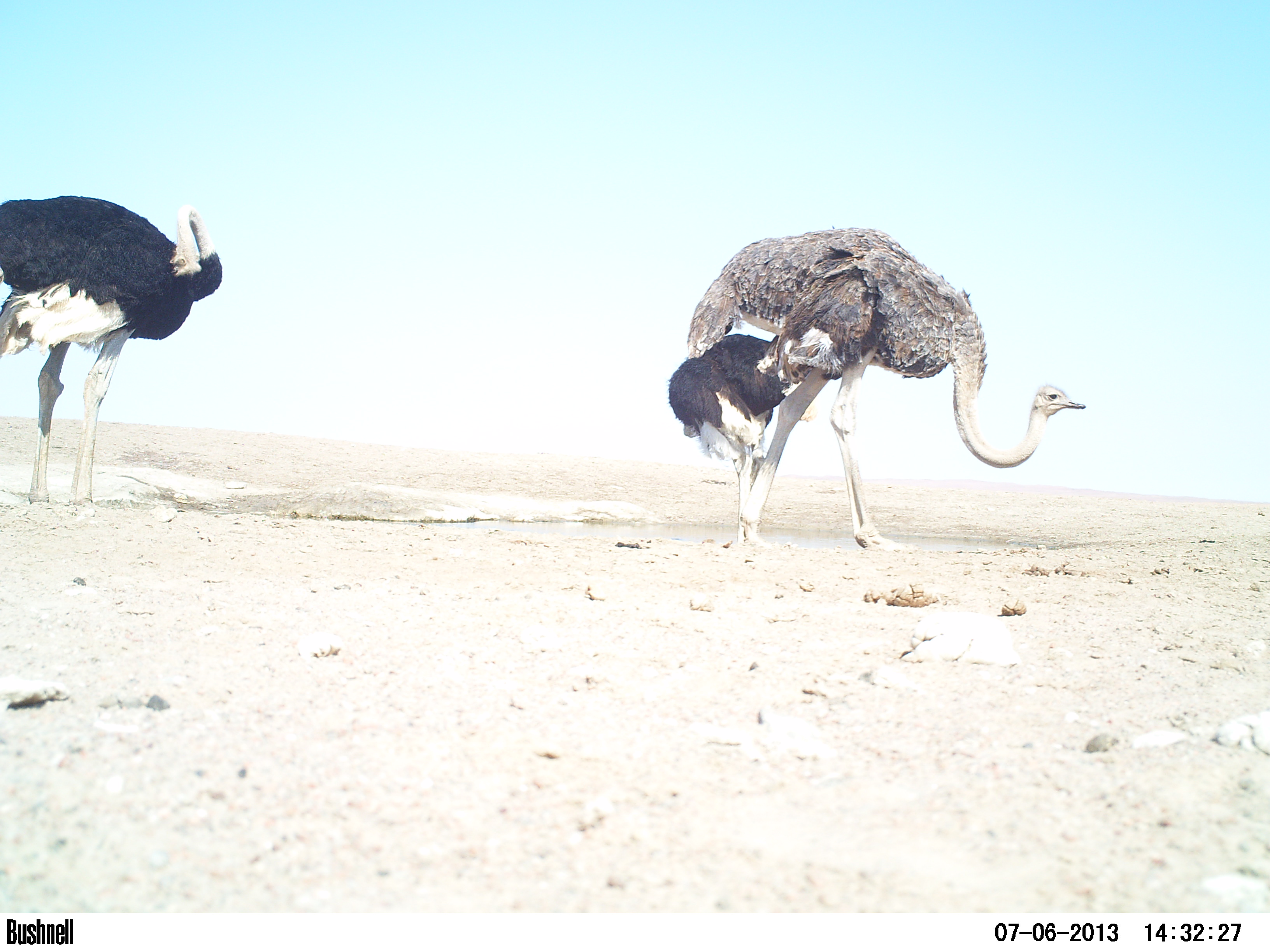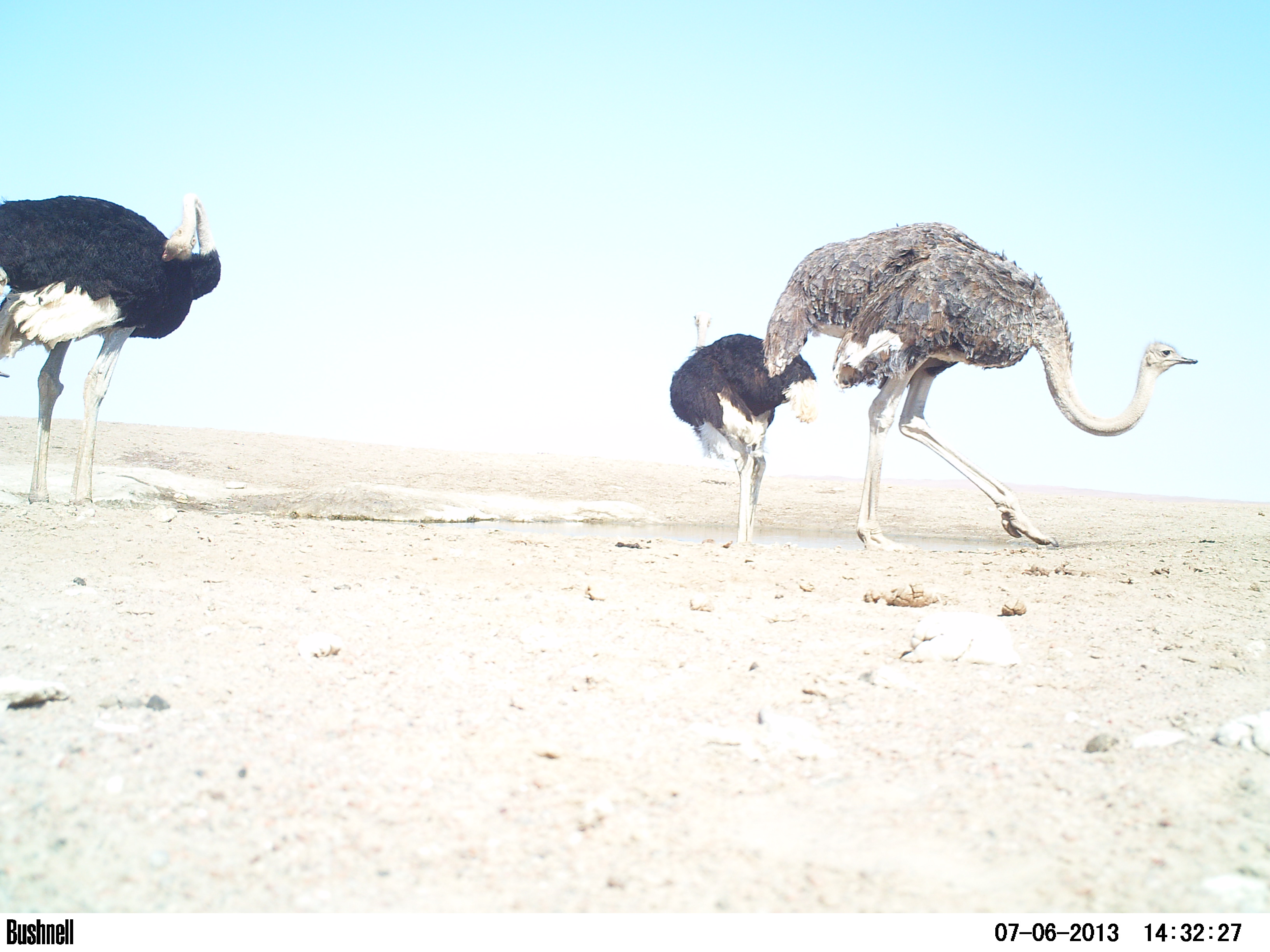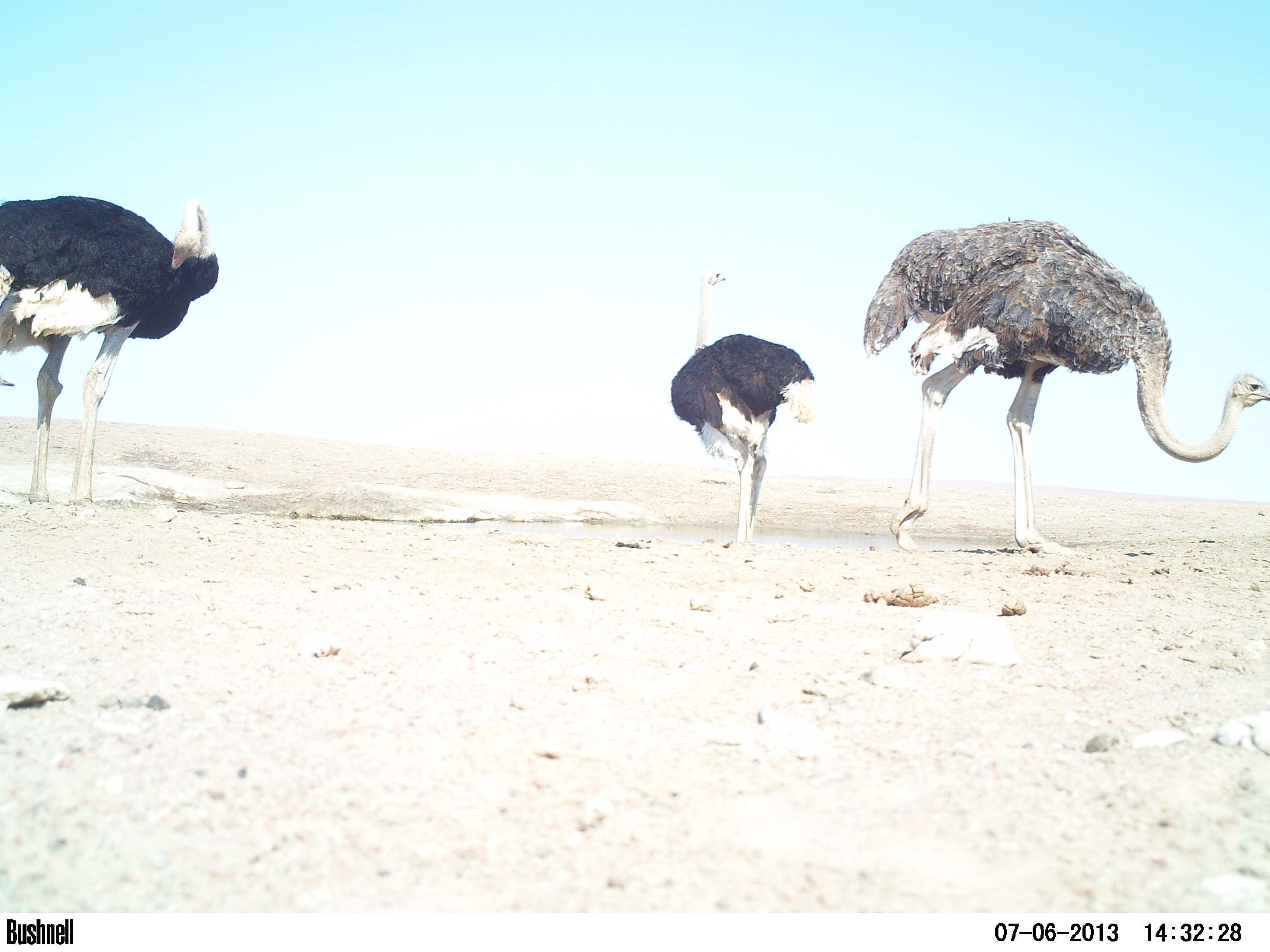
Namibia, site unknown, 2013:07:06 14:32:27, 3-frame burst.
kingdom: Animalia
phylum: Chordata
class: Aves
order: Struthioniformes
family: Struthionidae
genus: Struthio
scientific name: Struthio camelus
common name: common ostrich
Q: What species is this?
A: Struthio camelus (common ostrich).